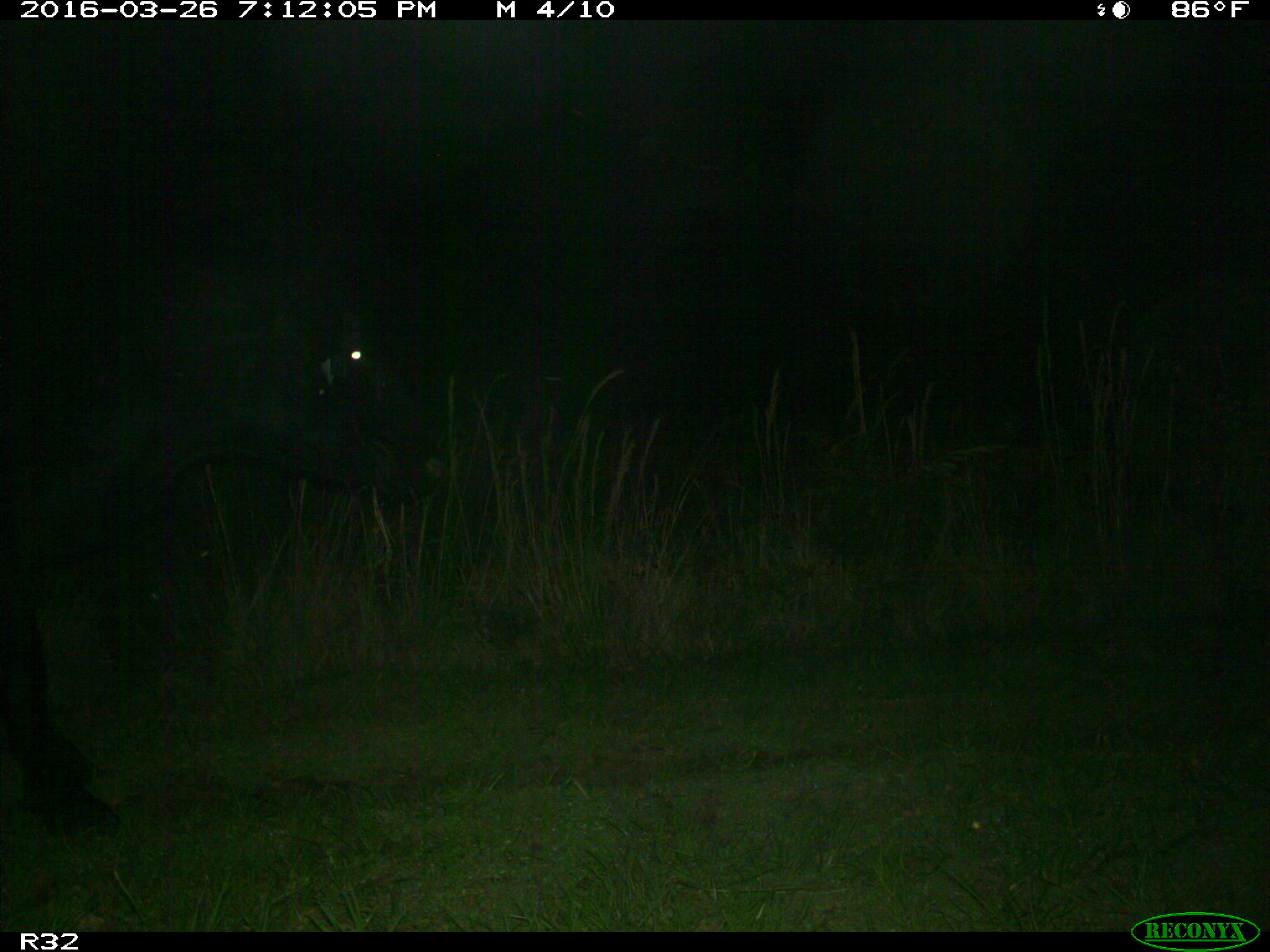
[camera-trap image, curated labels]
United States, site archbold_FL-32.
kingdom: Animalia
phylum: Chordata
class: Mammalia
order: Artiodactyla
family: Bovidae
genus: Bos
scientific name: Bos taurus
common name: domestic cow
Bos taurus (domestic cow).